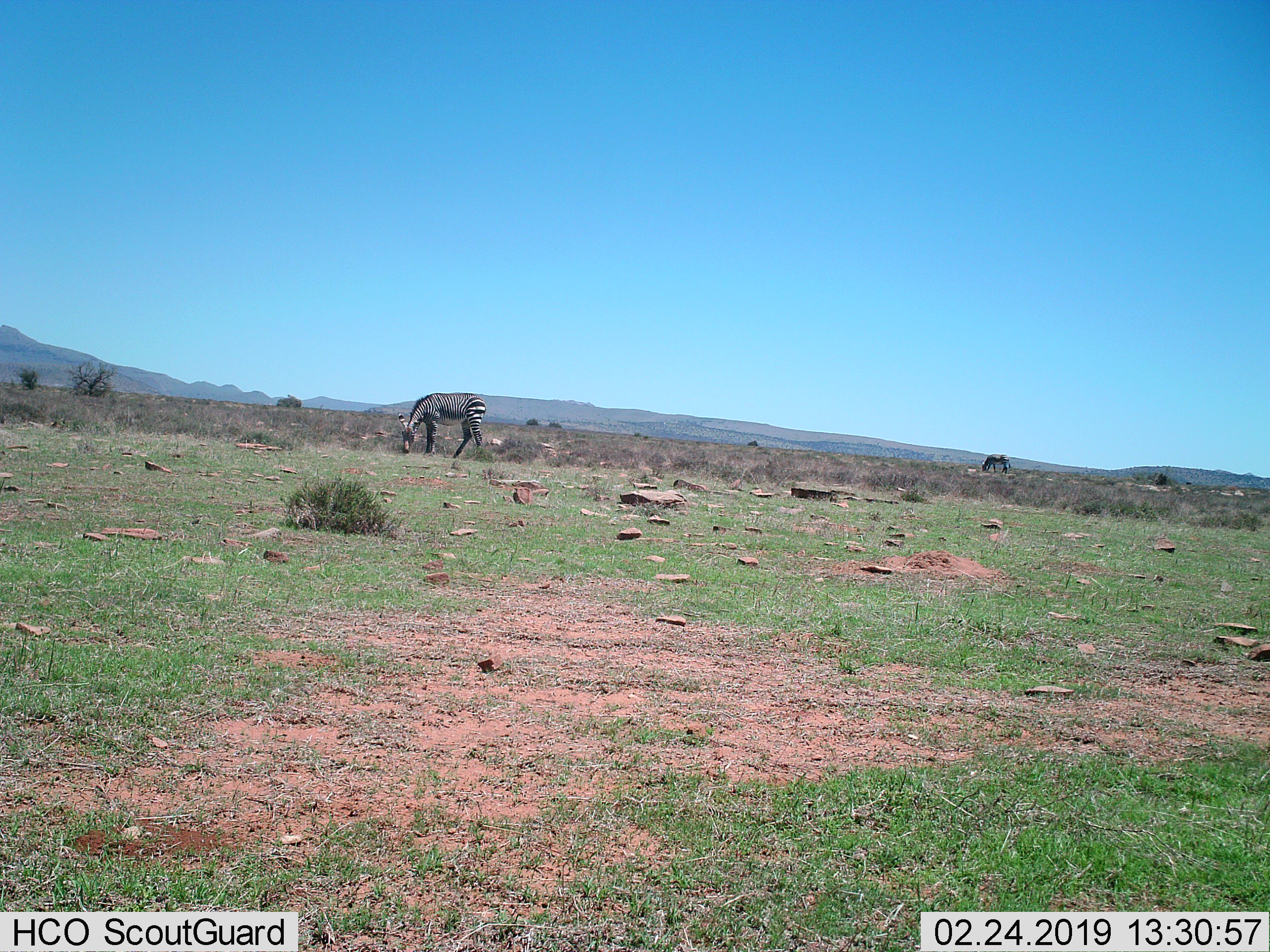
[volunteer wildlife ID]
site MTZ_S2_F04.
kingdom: Animalia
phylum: Chordata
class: Mammalia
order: Perissodactyla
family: Equidae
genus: Equus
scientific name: Equus zebra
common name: mountain zebra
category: zebramountain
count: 2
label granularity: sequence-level